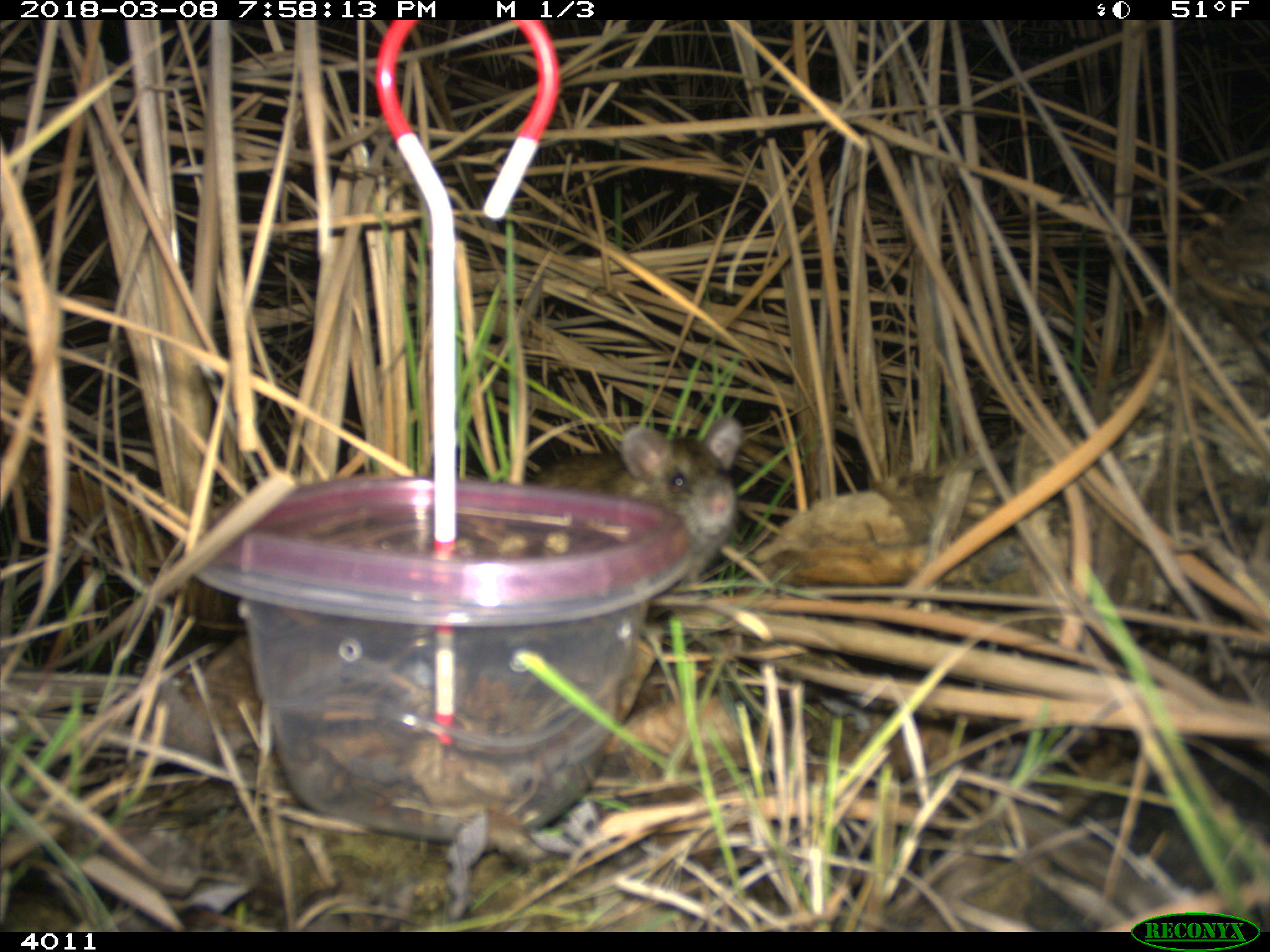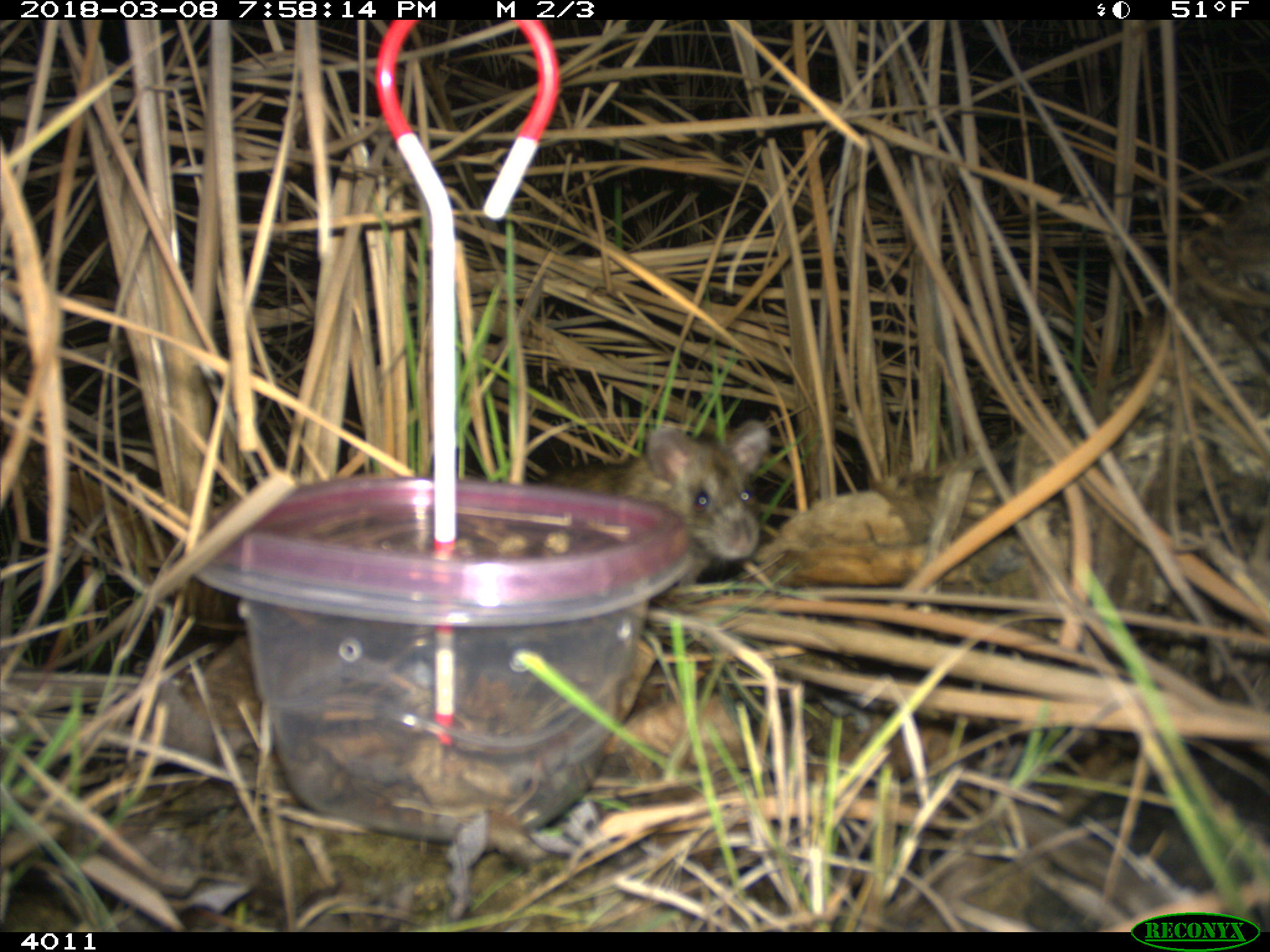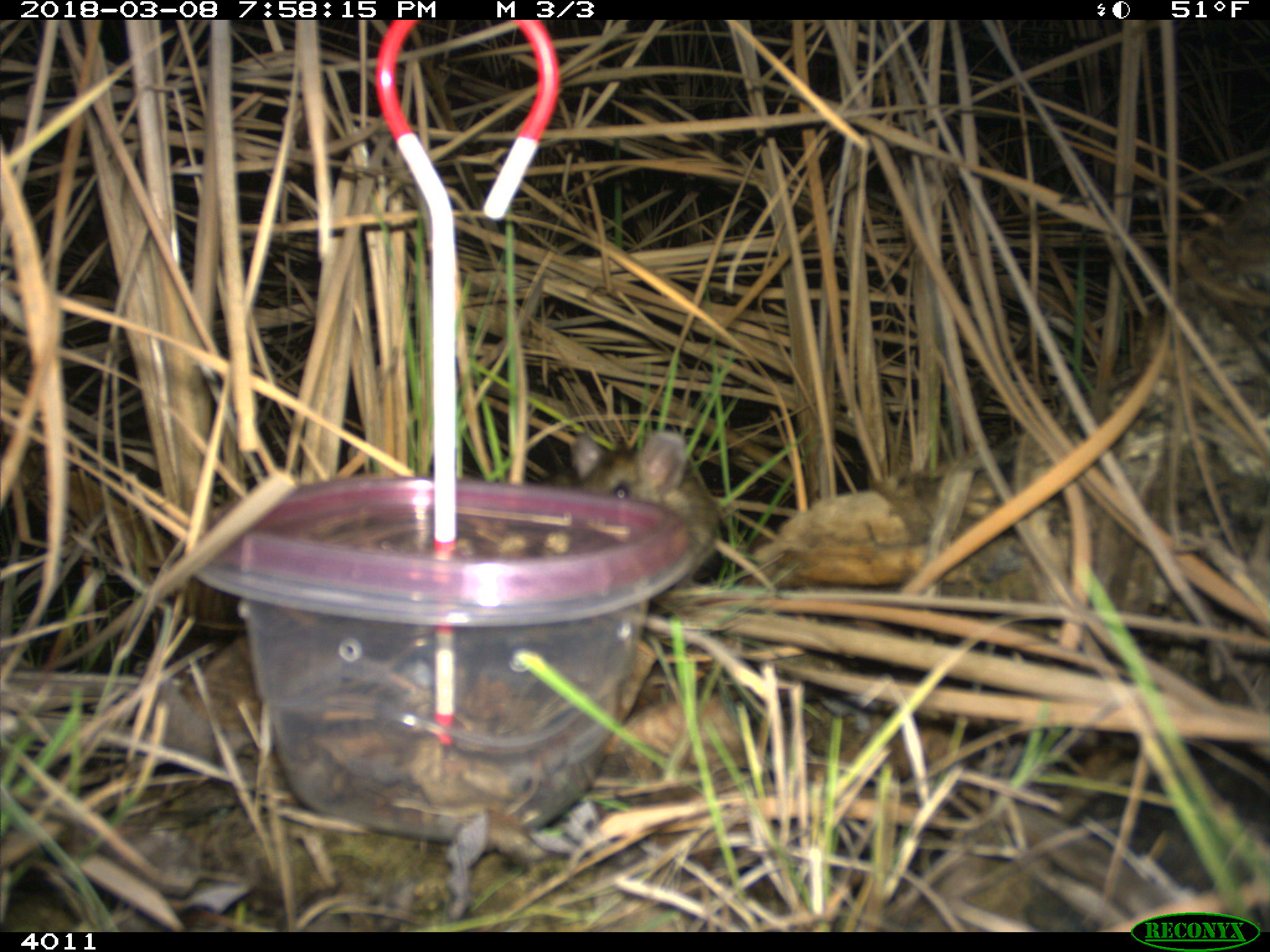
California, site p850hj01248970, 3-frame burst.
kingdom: Animalia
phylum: Chordata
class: Mammalia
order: Rodentia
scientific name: Rodentia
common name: rodent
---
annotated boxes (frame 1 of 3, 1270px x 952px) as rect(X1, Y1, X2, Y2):
rodent: rect(530, 417, 741, 583)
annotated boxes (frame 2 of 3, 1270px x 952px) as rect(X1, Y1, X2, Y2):
rodent: rect(536, 419, 770, 562)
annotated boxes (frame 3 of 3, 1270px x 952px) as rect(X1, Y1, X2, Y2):
rodent: rect(551, 431, 719, 581)